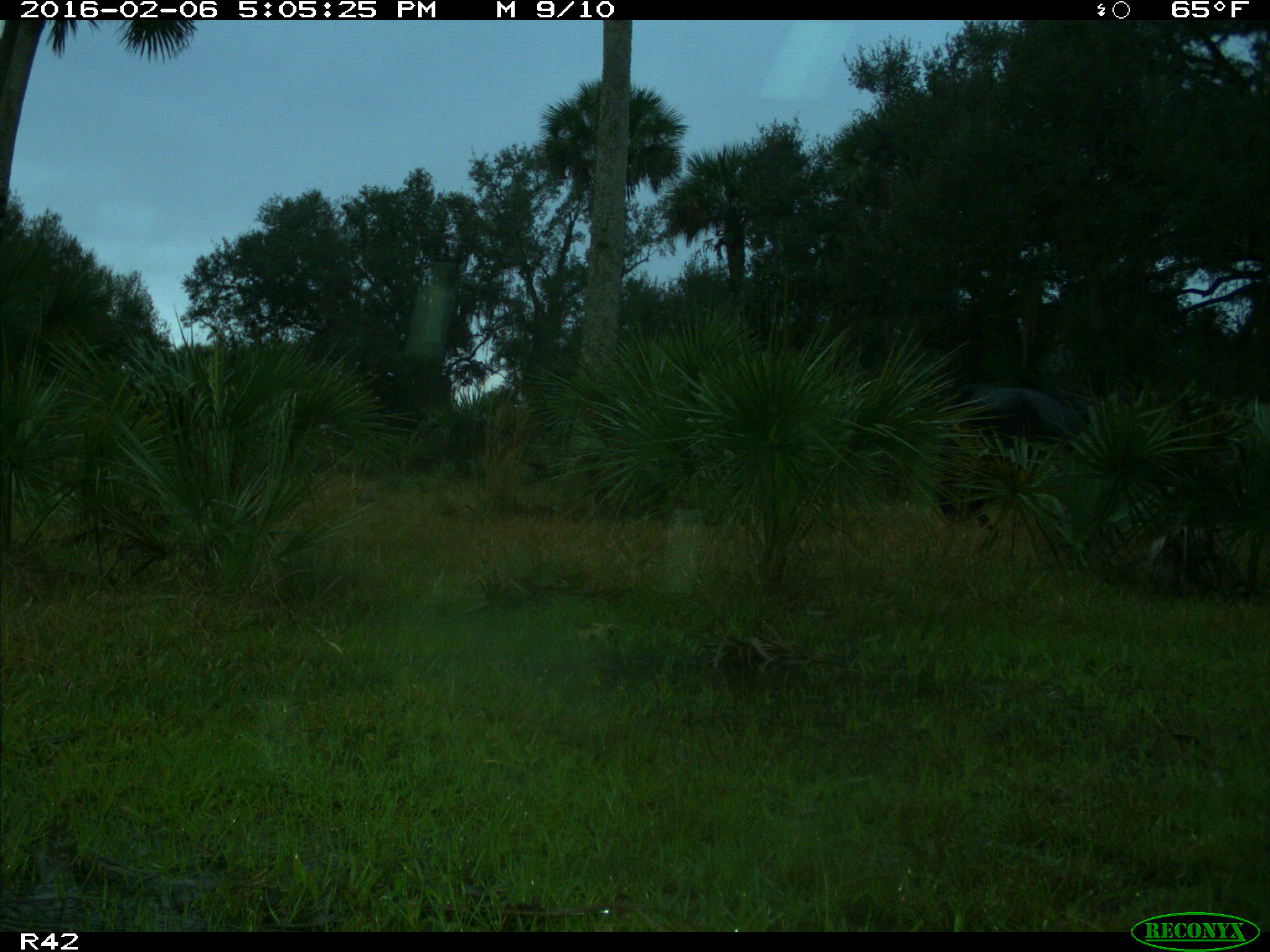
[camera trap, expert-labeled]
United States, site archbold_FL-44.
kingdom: Animalia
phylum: Chordata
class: Mammalia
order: Artiodactyla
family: Bovidae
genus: Bos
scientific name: Bos taurus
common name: domestic cow